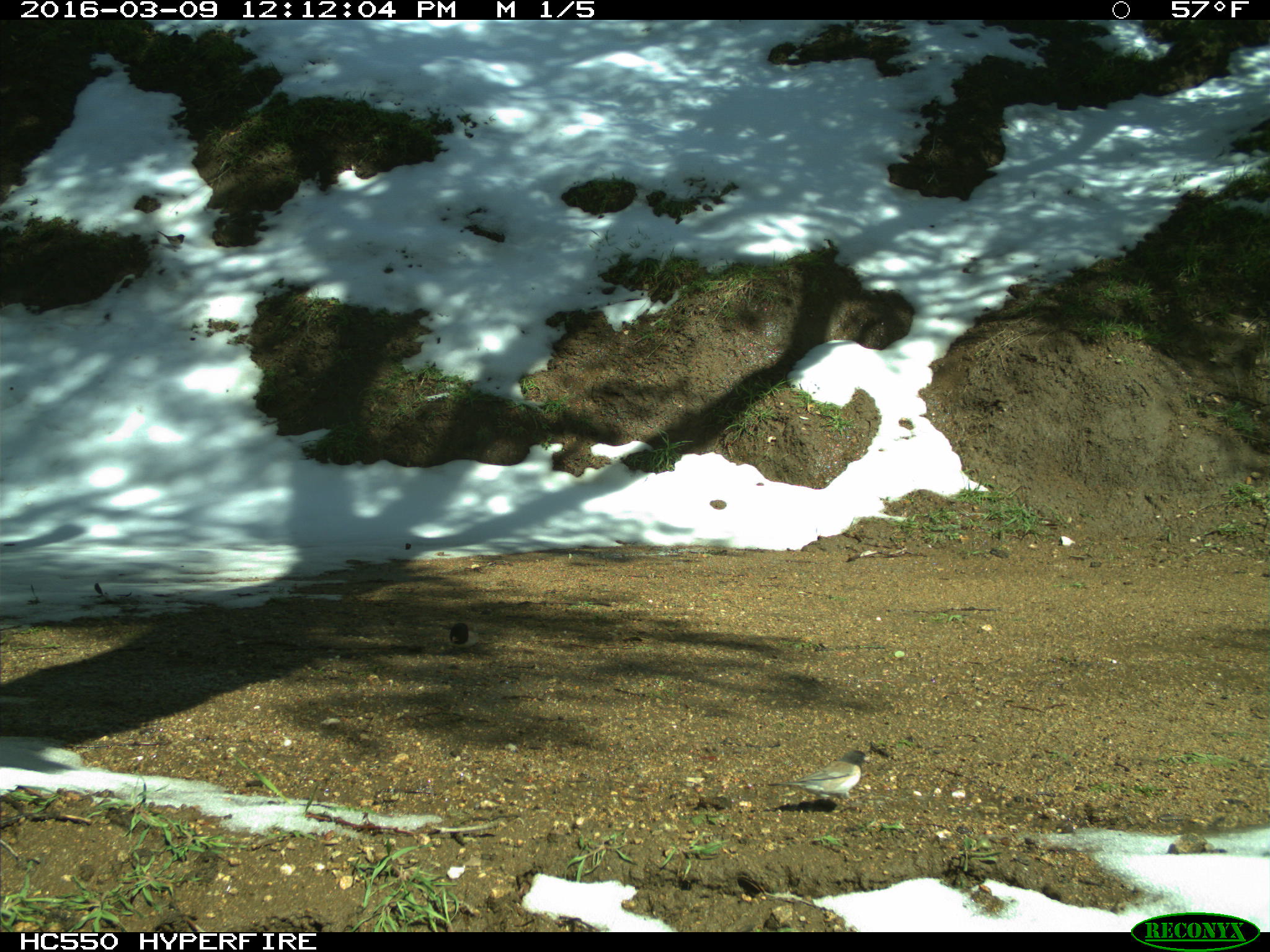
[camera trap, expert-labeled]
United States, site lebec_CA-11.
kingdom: Animalia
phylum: Chordata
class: Aves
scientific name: Aves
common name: birds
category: unidentified bird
Unidentified bird (birds) (Aves).